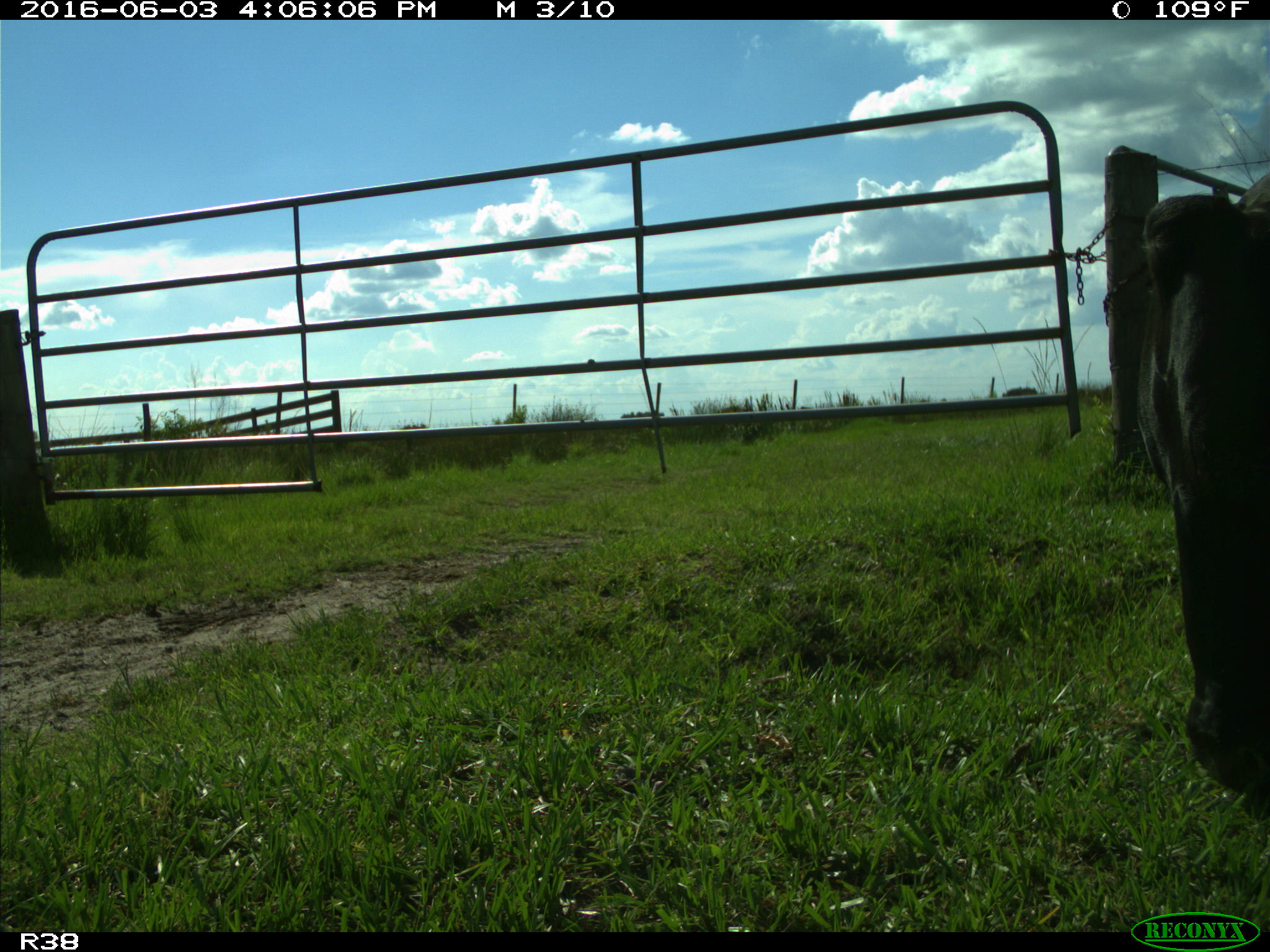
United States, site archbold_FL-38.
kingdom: Animalia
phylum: Chordata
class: Mammalia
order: Artiodactyla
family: Bovidae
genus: Bos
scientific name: Bos taurus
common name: domestic cow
Bos taurus (domestic cow).